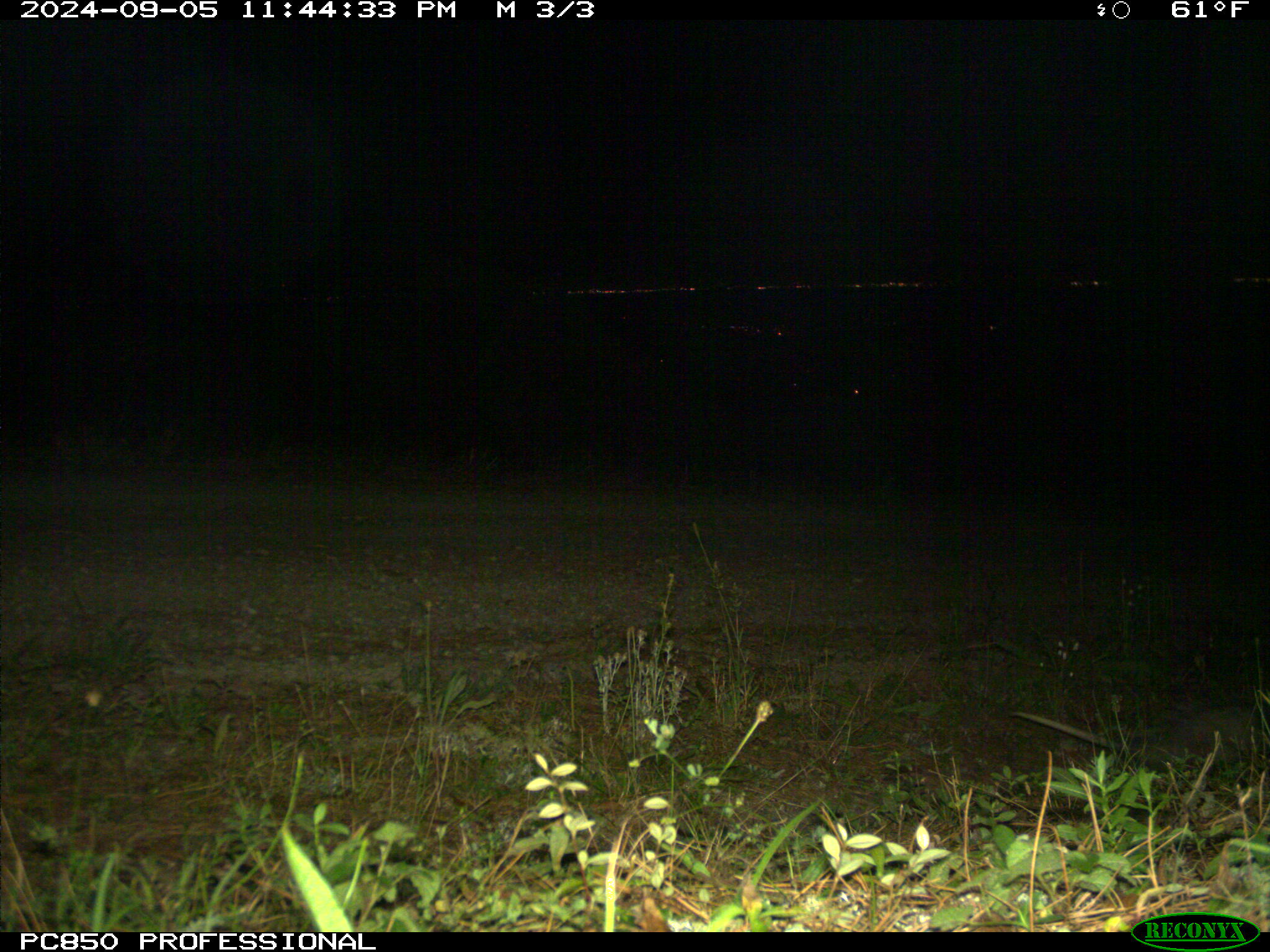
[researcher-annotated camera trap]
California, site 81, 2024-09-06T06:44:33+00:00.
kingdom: Animalia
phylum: Chordata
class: Mammalia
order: Didelphimorphia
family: Didelphidae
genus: Didelphis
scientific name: Didelphis virginiana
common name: virginia opossum